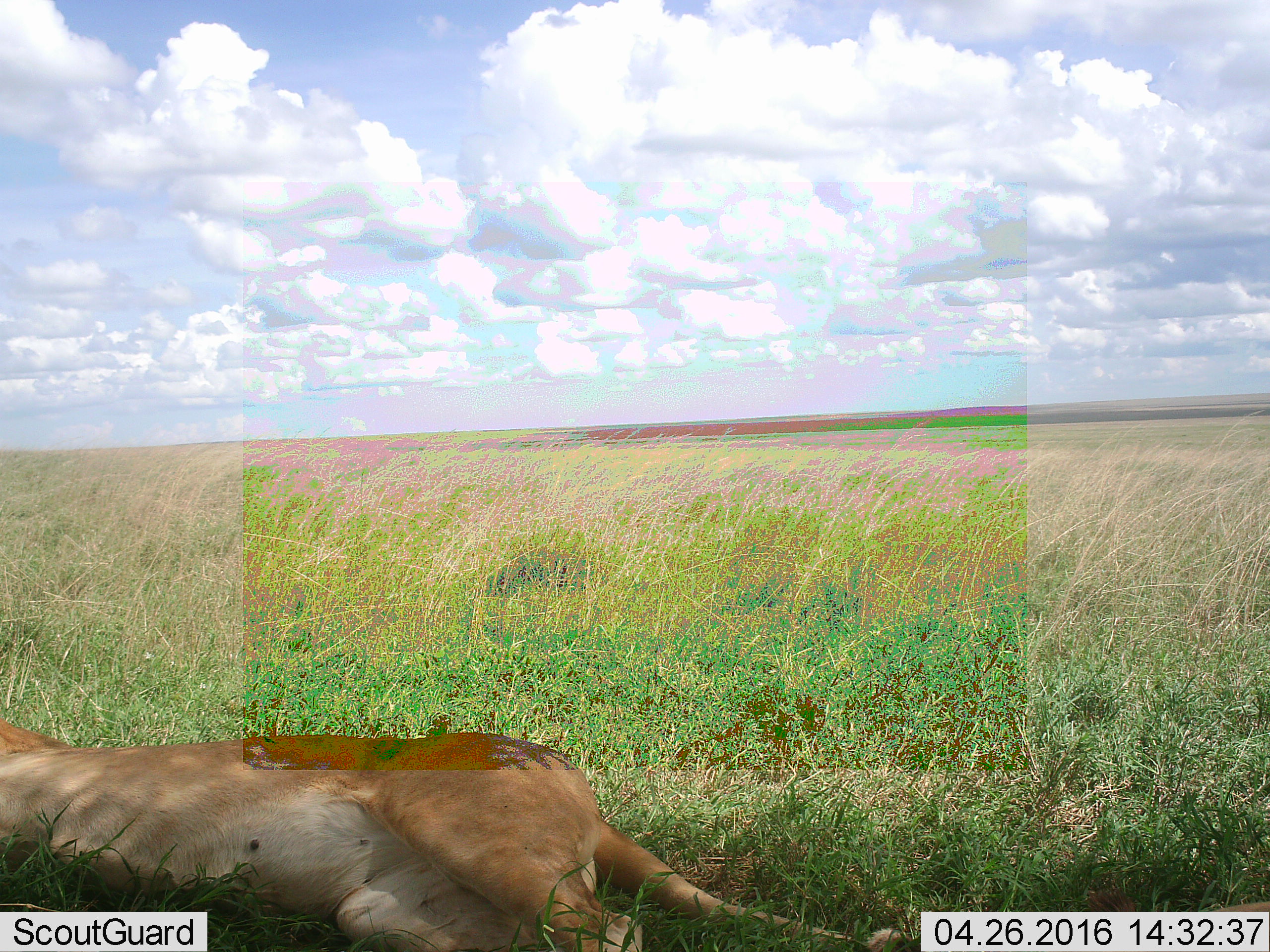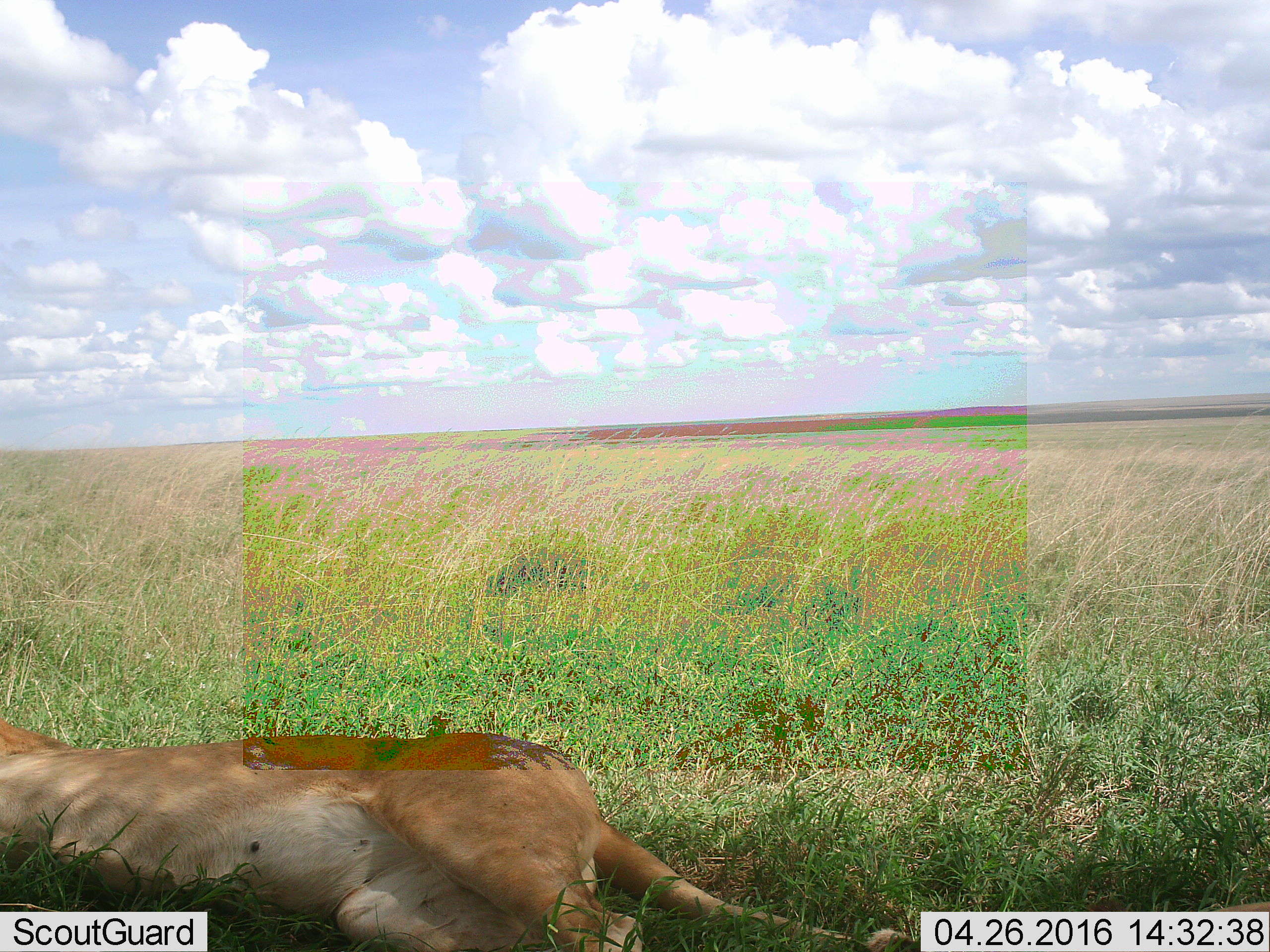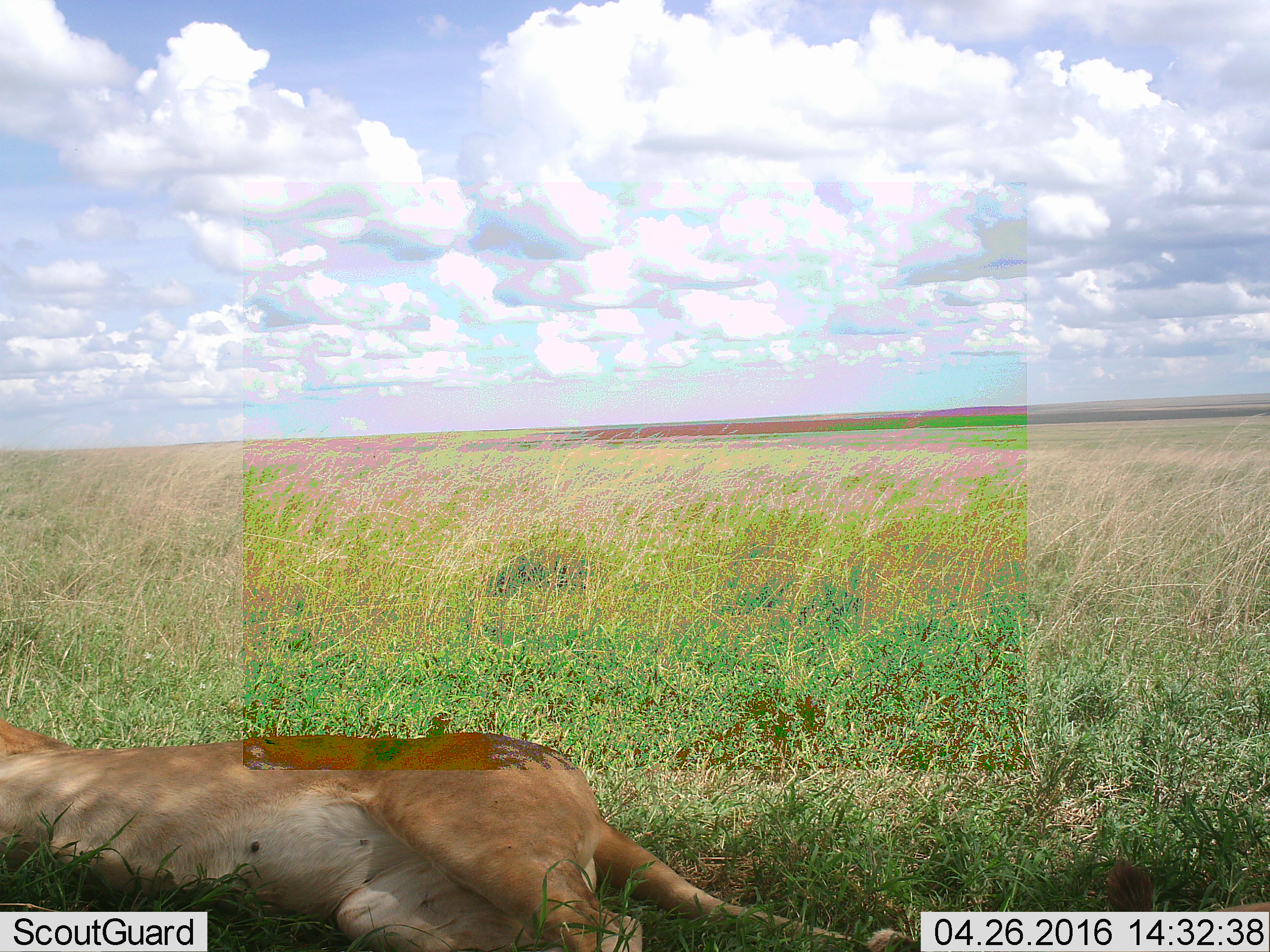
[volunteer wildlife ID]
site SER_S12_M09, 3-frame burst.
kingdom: Animalia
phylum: Chordata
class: Mammalia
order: Carnivora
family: Felidae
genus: Panthera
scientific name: Panthera leo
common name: lion female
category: lionfemale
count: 1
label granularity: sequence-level